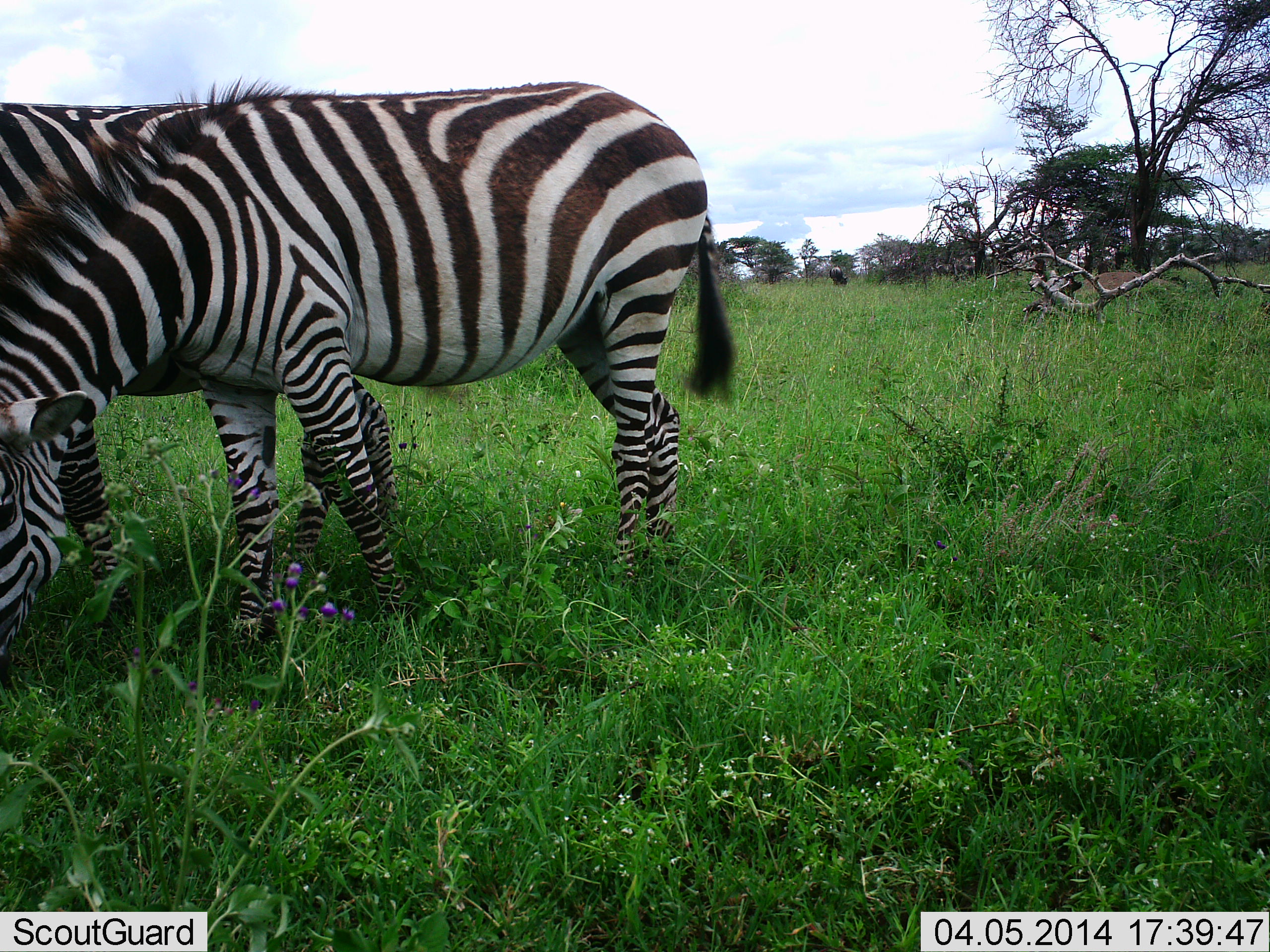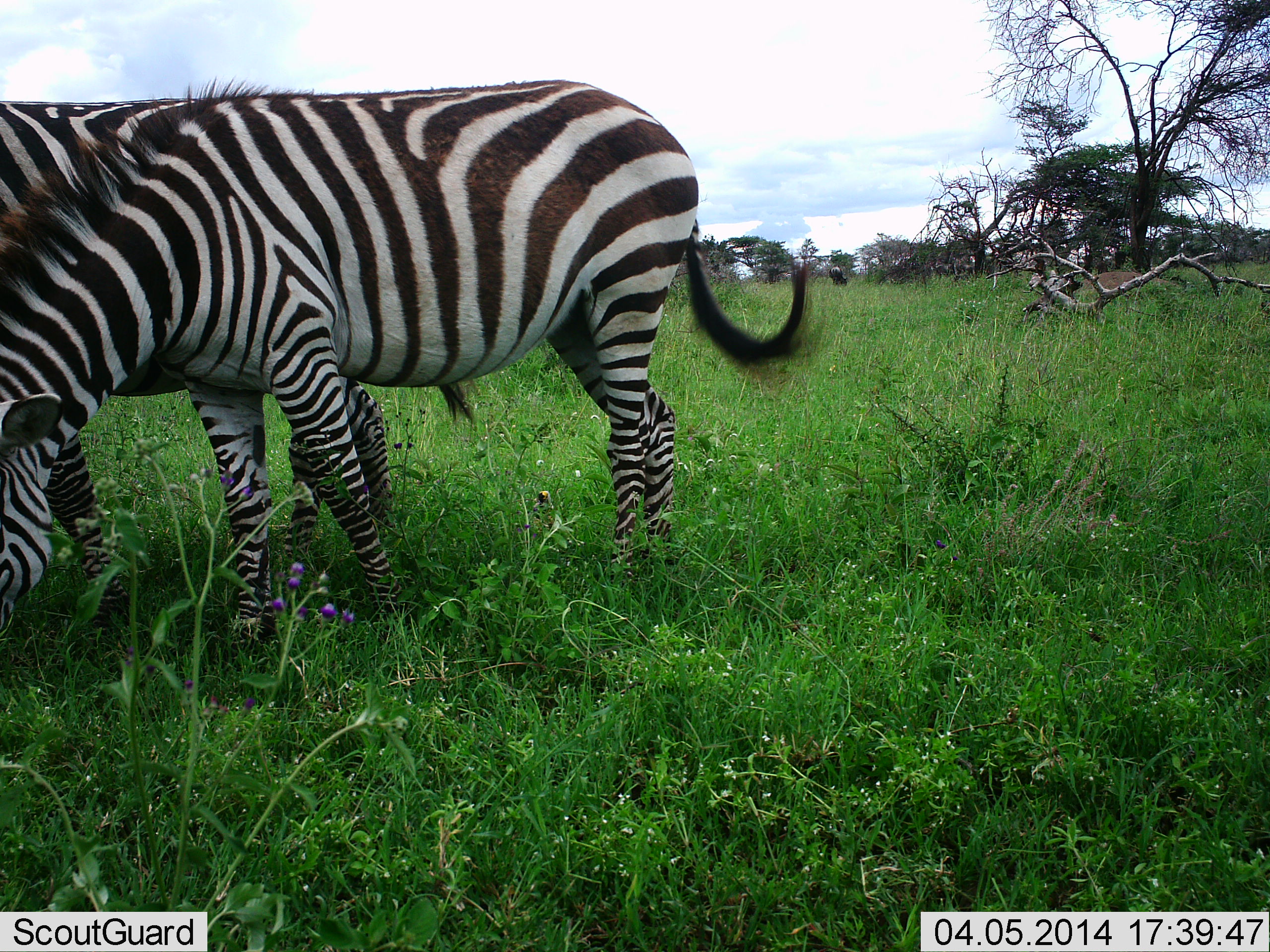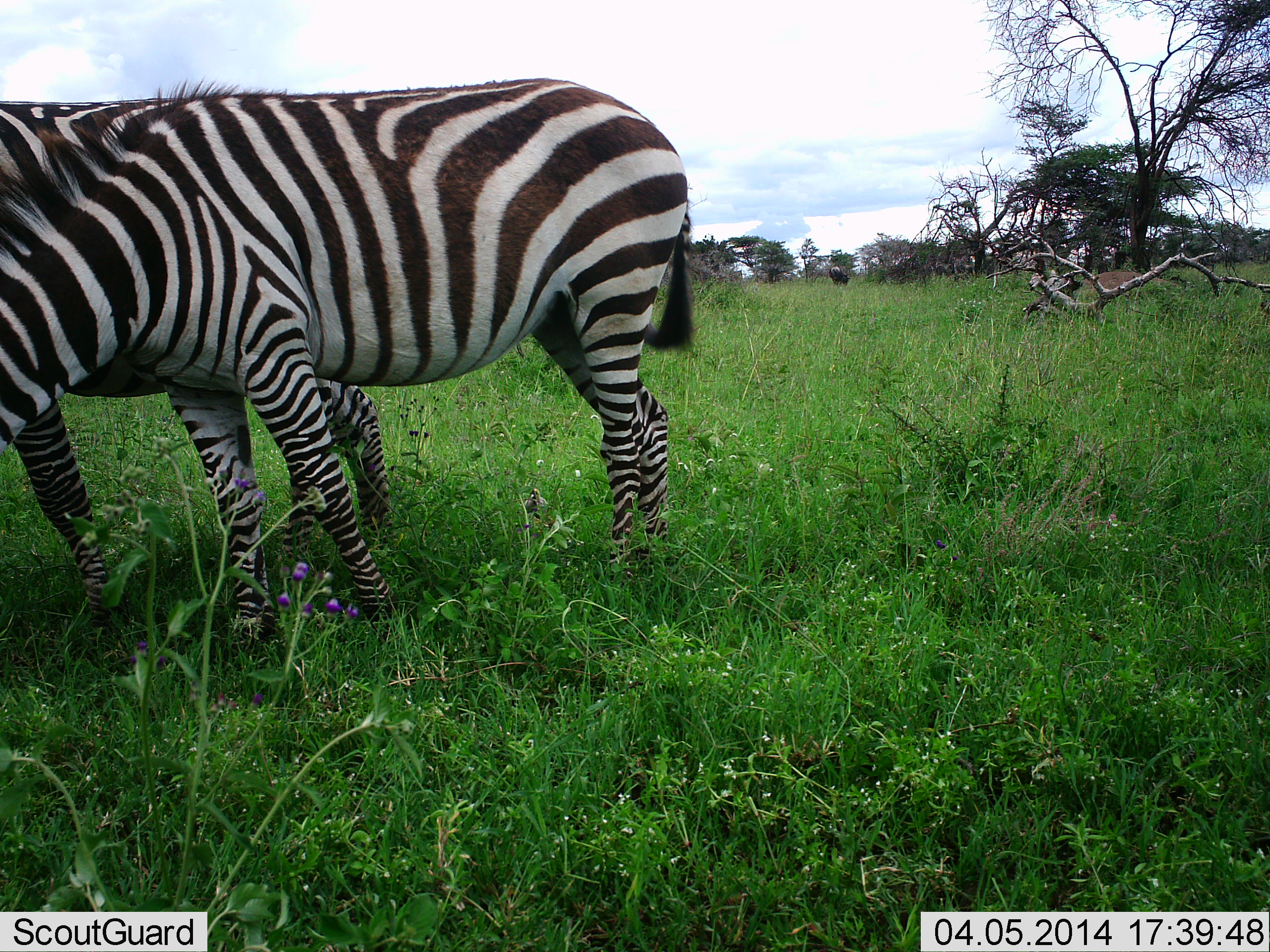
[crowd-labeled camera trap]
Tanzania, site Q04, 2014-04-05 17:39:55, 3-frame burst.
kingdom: Animalia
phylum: Chordata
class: Mammalia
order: Perissodactyla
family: Equidae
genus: Equus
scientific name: Equus quagga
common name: plains zebra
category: zebra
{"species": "zebra (plains zebra) (Equus quagga)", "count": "2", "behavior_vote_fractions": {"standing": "10%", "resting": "0%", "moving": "0%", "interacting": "10%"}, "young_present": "0%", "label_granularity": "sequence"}